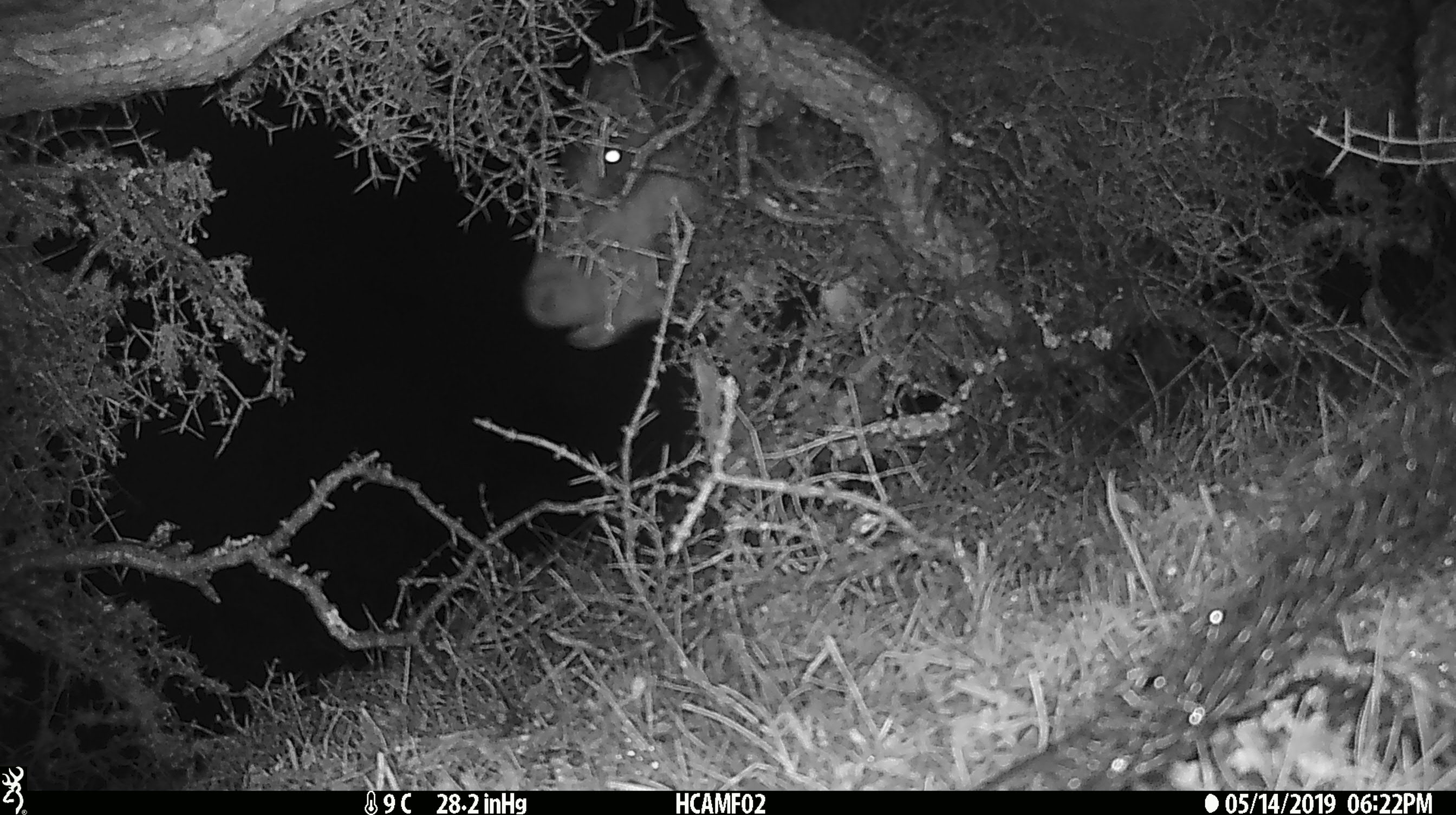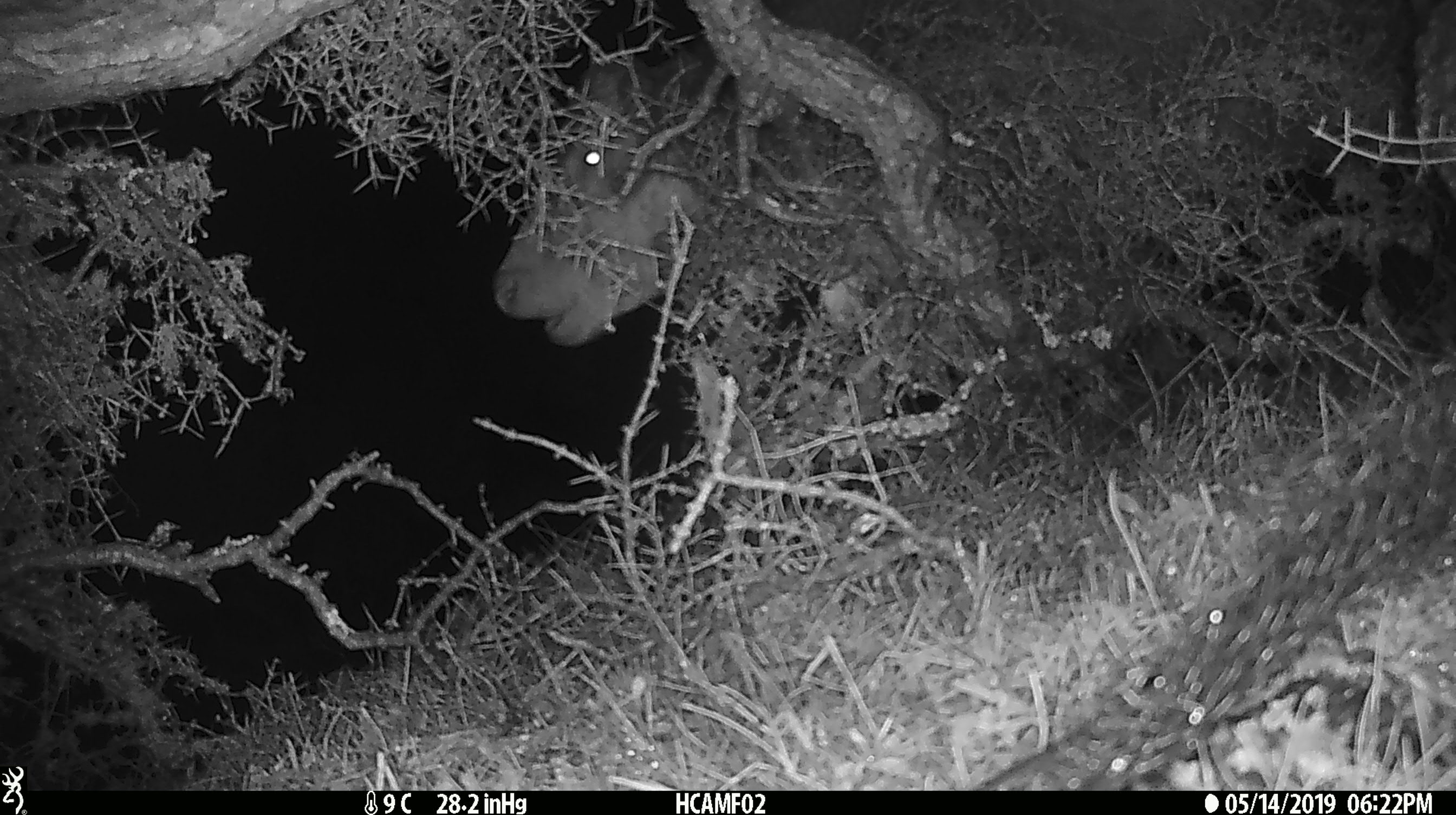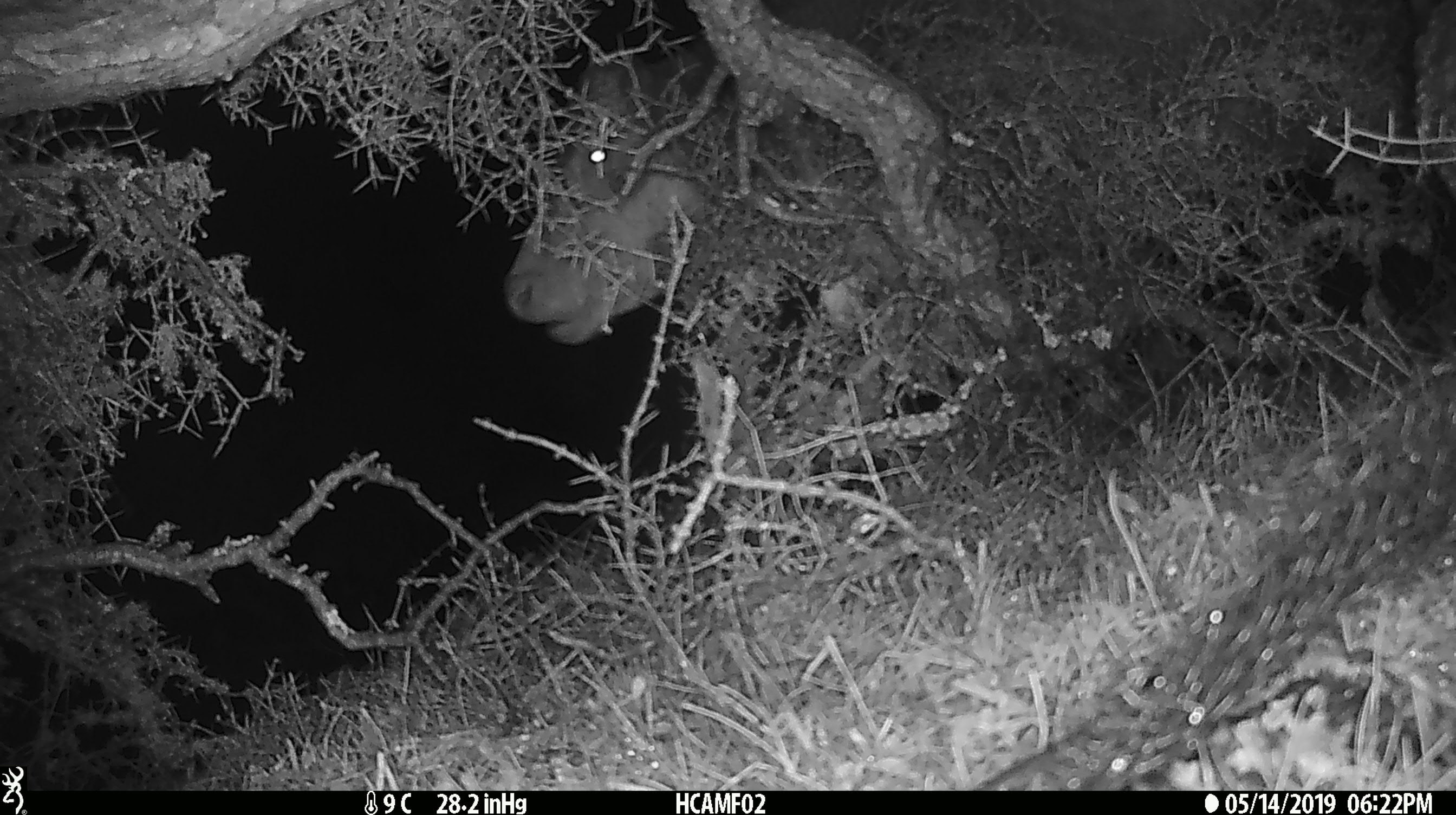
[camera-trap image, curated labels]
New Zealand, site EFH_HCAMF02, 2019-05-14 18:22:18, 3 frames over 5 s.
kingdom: Animalia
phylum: Chordata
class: Mammalia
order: Artiodactyla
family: Bovidae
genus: Bos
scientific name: Bos taurus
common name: domestic cow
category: cow